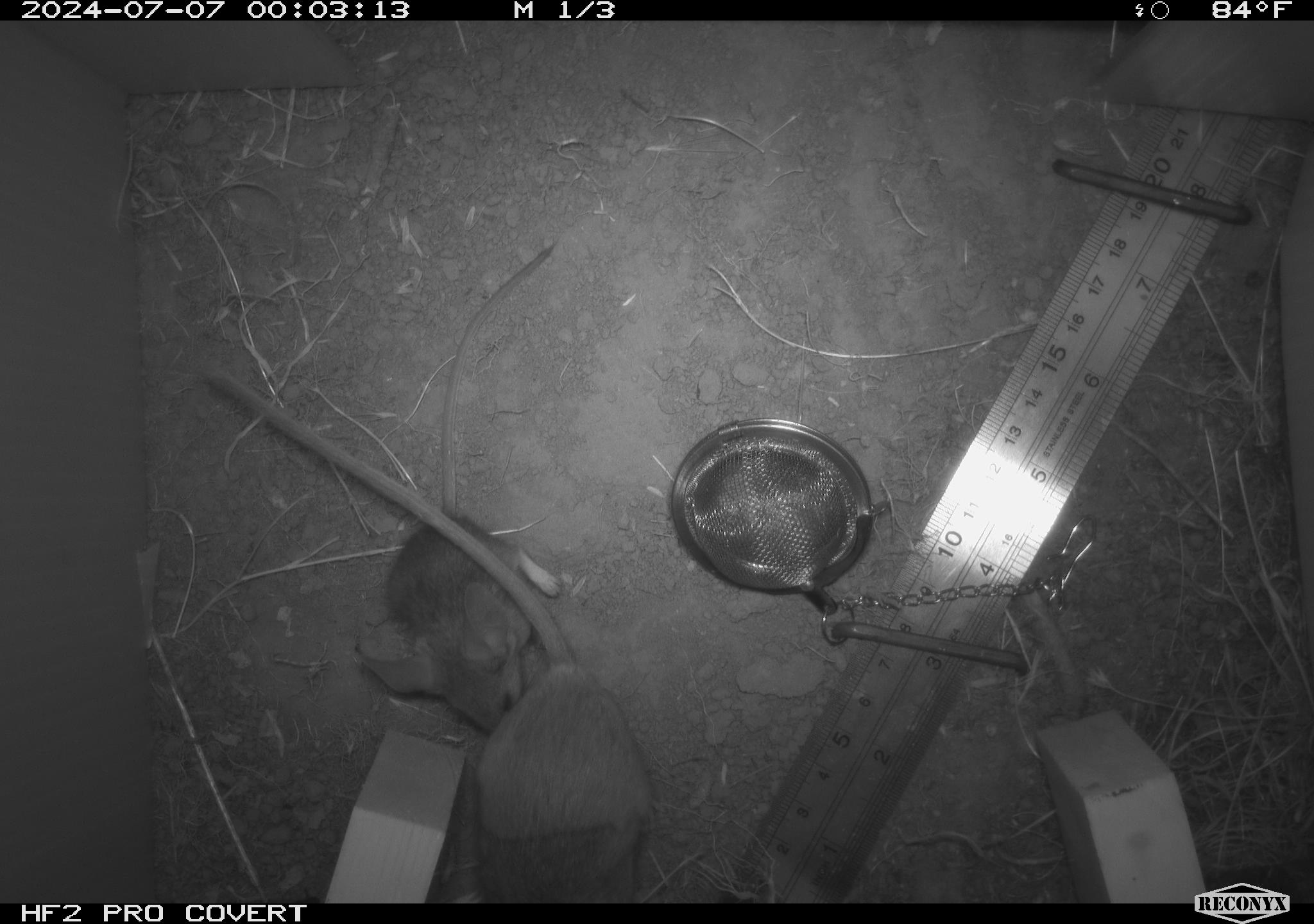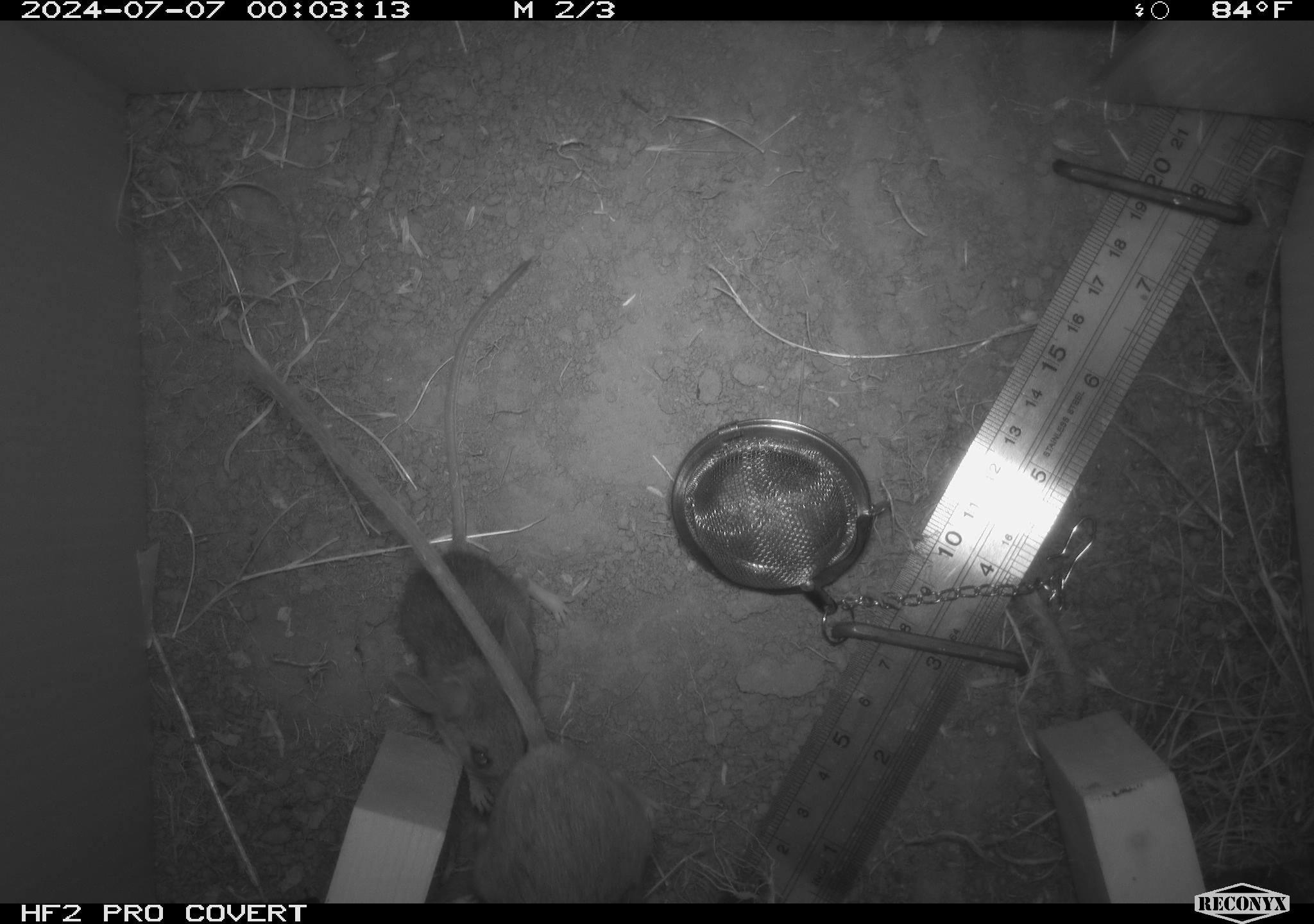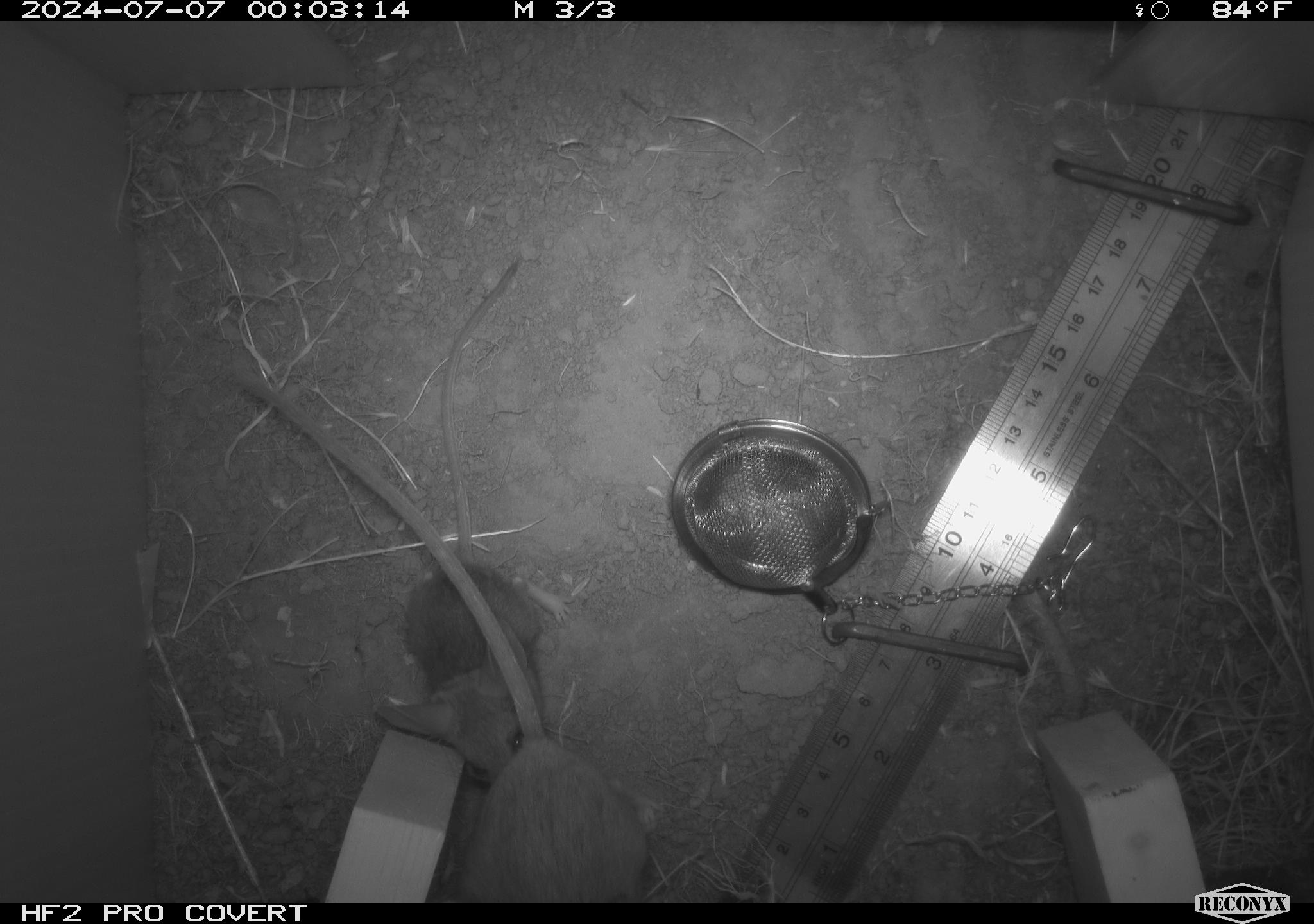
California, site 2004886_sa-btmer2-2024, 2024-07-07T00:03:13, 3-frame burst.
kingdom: Animalia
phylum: Chordata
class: Mammalia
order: Rodentia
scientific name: Rodentia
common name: mouse species